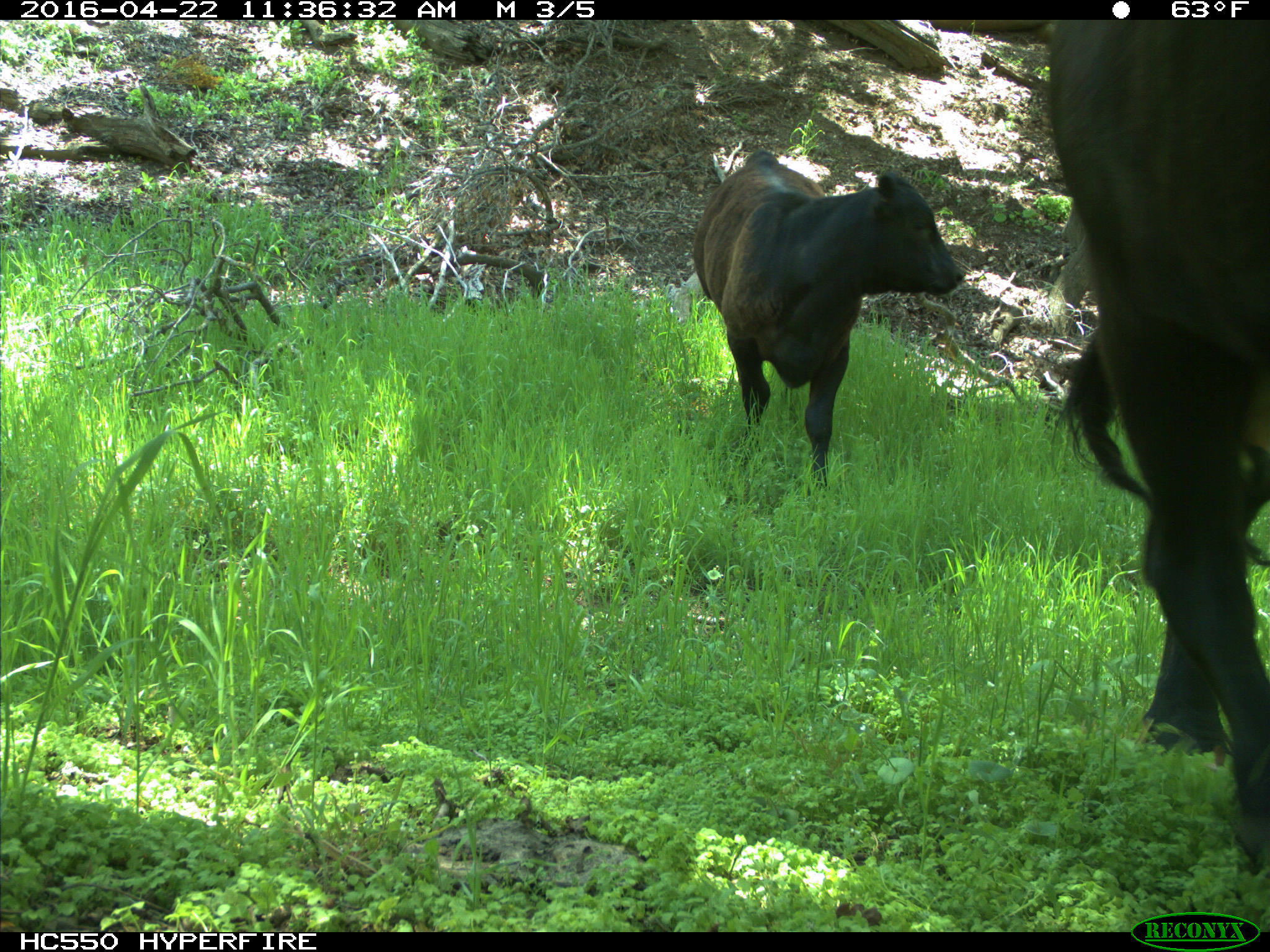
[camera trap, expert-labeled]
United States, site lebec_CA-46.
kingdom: Animalia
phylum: Chordata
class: Mammalia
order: Artiodactyla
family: Bovidae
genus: Bos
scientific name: Bos taurus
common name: domestic cow